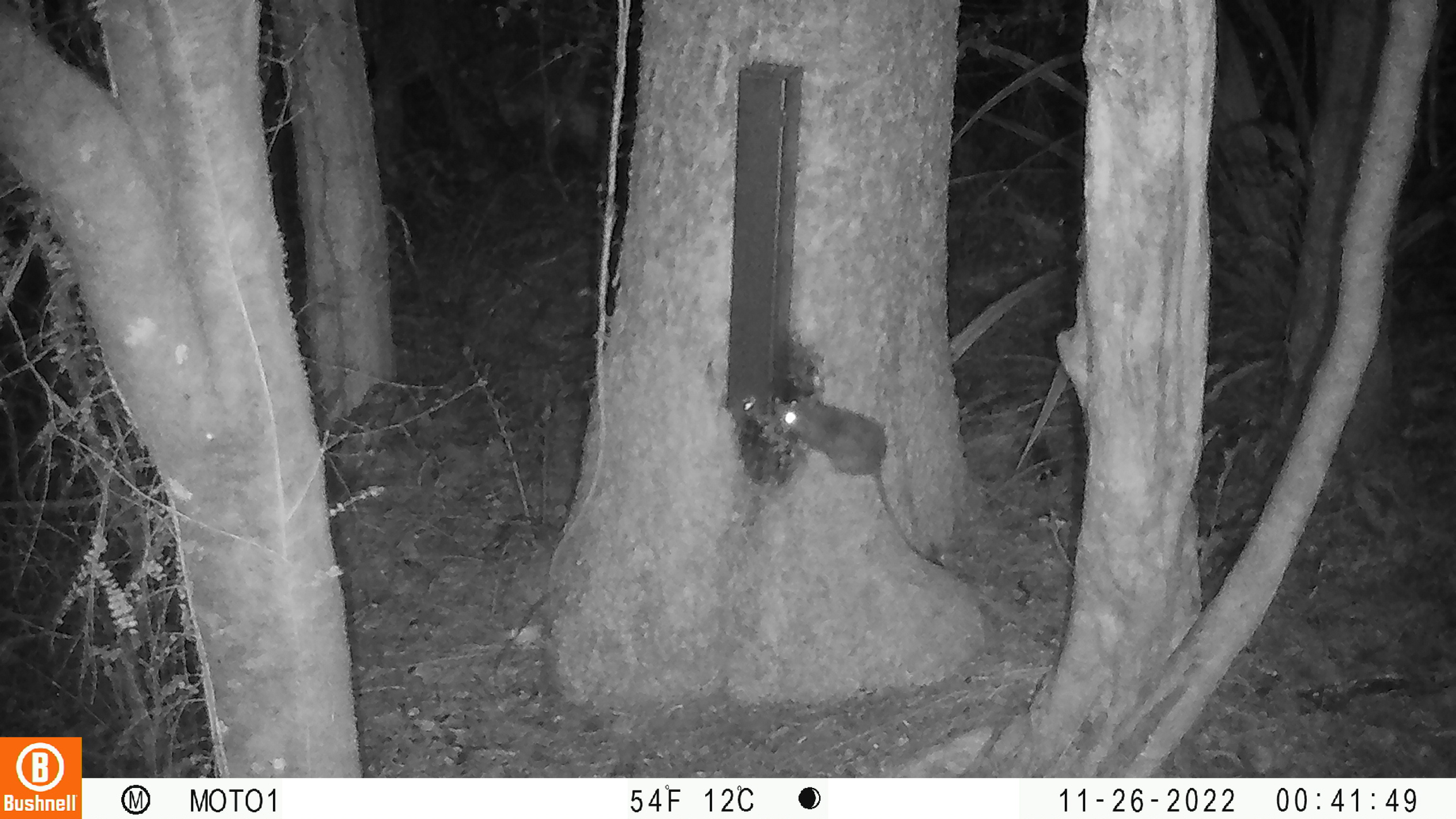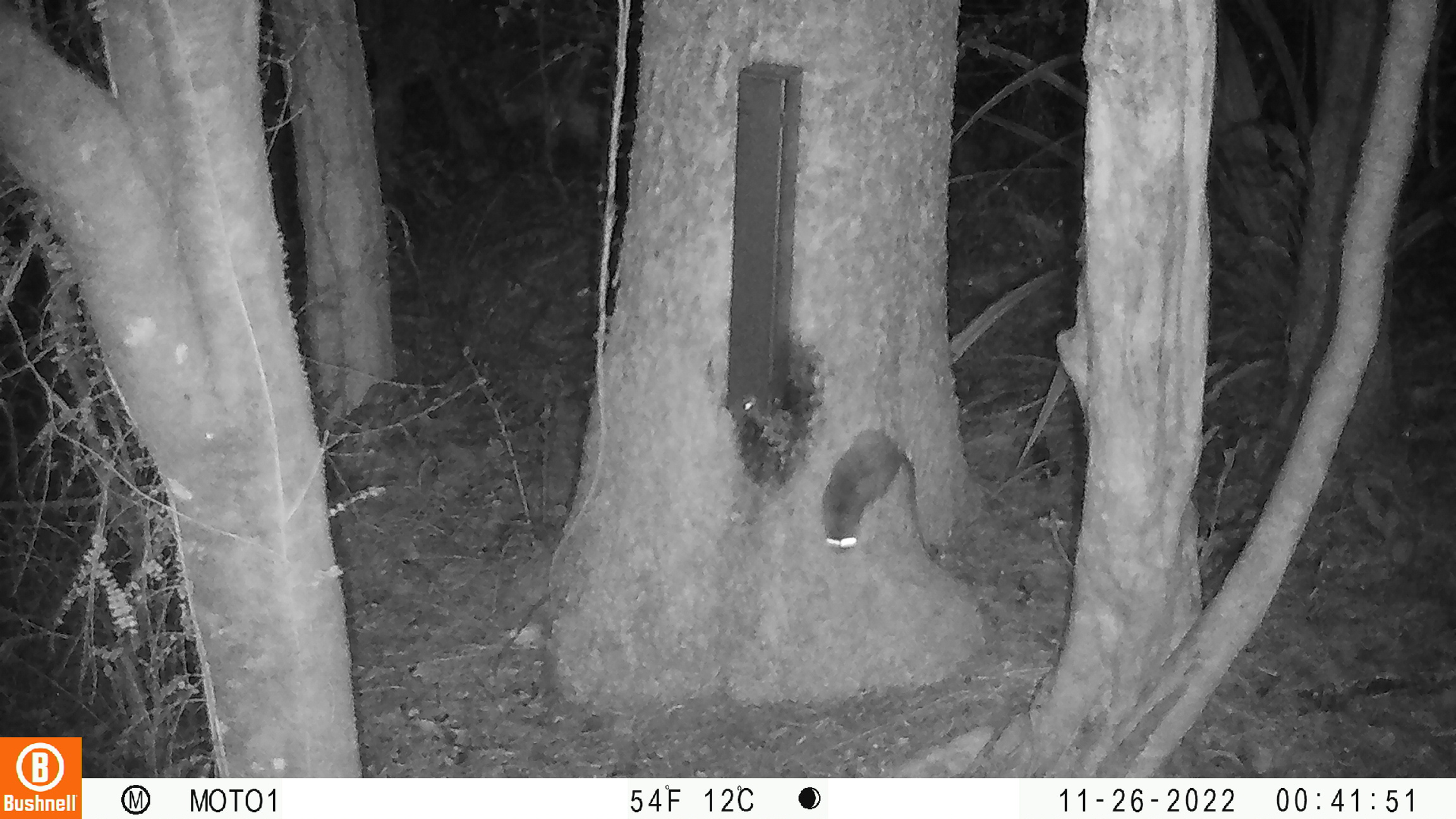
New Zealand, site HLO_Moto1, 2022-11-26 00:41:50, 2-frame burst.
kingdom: Animalia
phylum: Chordata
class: Mammalia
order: Rodentia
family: Muridae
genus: Rattus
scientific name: Rattus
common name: rat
Rat (Rattus).